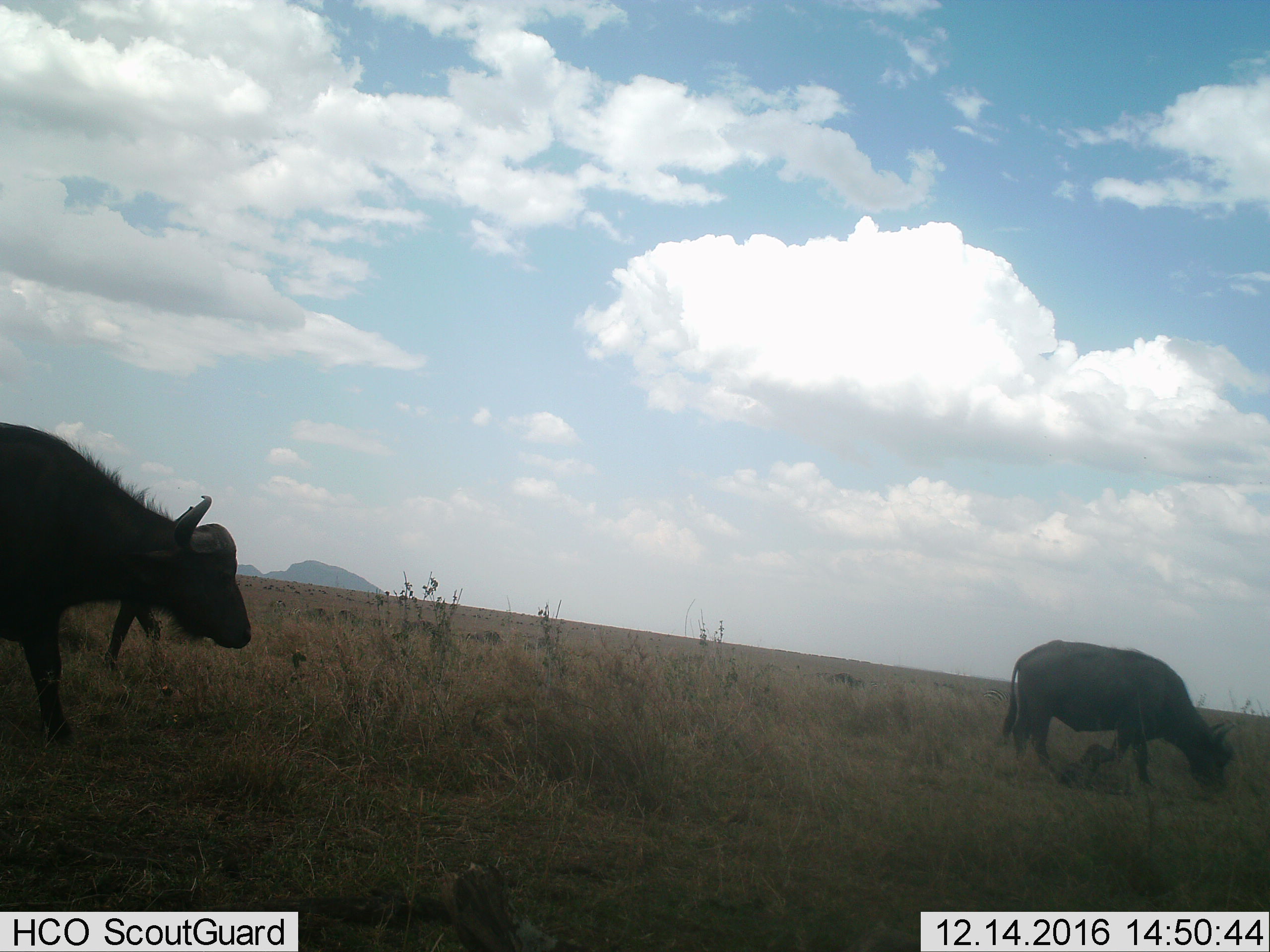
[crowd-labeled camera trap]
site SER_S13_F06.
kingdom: Animalia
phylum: Chordata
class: Mammalia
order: Artiodactyla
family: Bovidae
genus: Syncerus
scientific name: Syncerus caffer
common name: african buffalo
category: buffalo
Buffalo (african buffalo) (Syncerus caffer), count 3. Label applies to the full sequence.